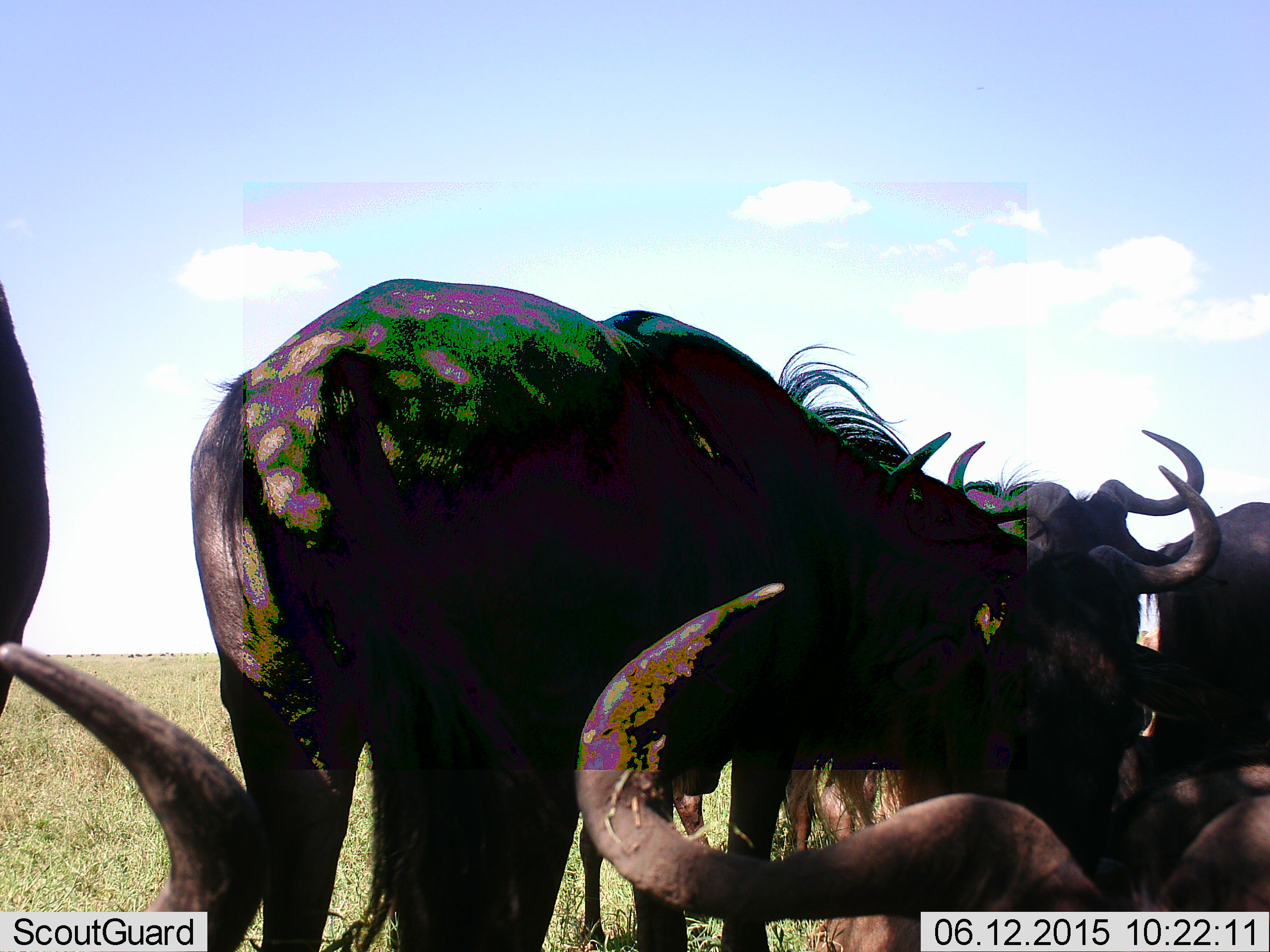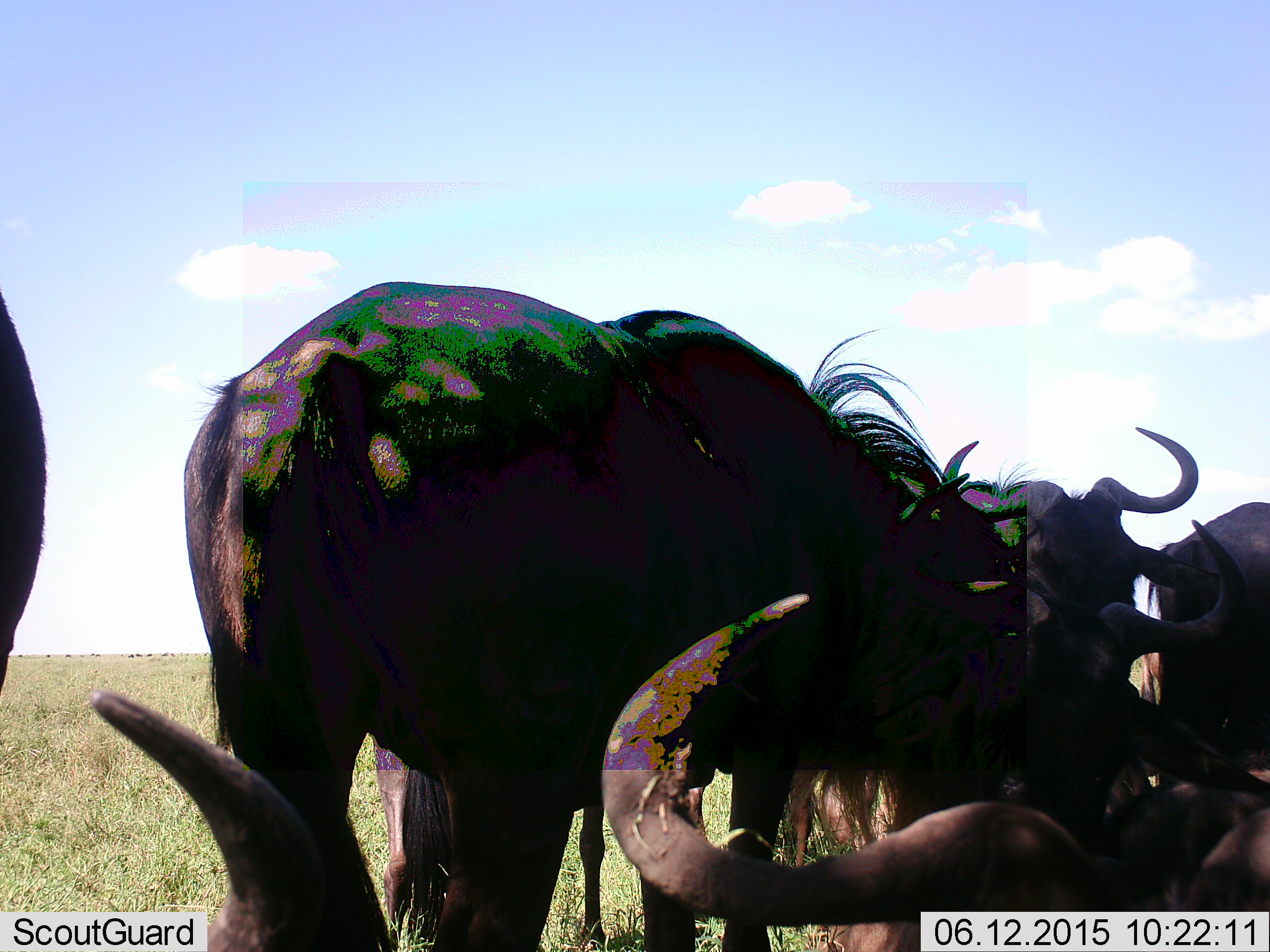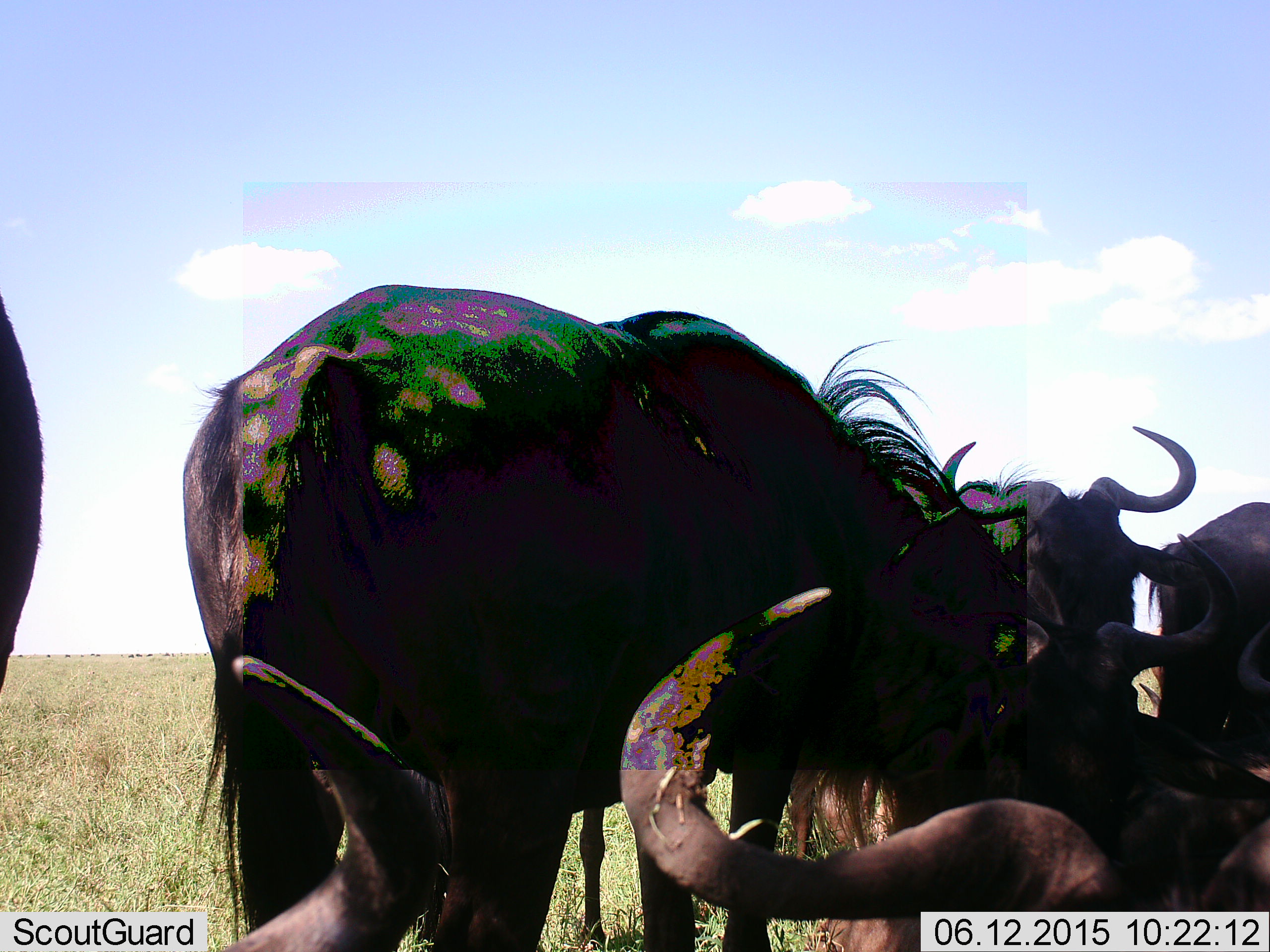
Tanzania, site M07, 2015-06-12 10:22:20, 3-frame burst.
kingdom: Animalia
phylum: Chordata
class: Mammalia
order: Artiodactyla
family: Bovidae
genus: Connochaetes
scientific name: Connochaetes taurinus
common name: blue wildebeest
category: wildebeest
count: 6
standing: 60%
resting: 80%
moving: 0%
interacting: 10%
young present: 0%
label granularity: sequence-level